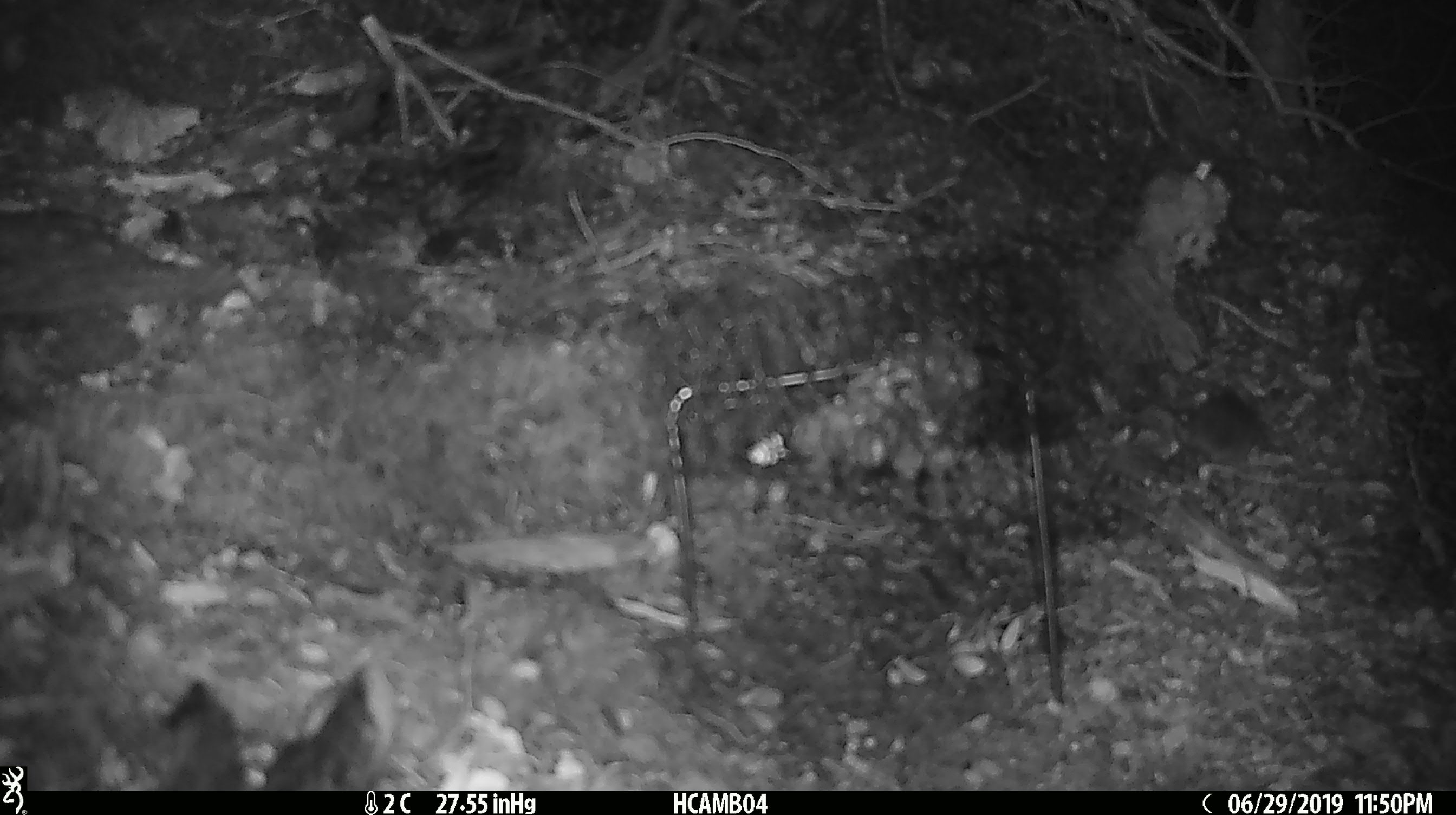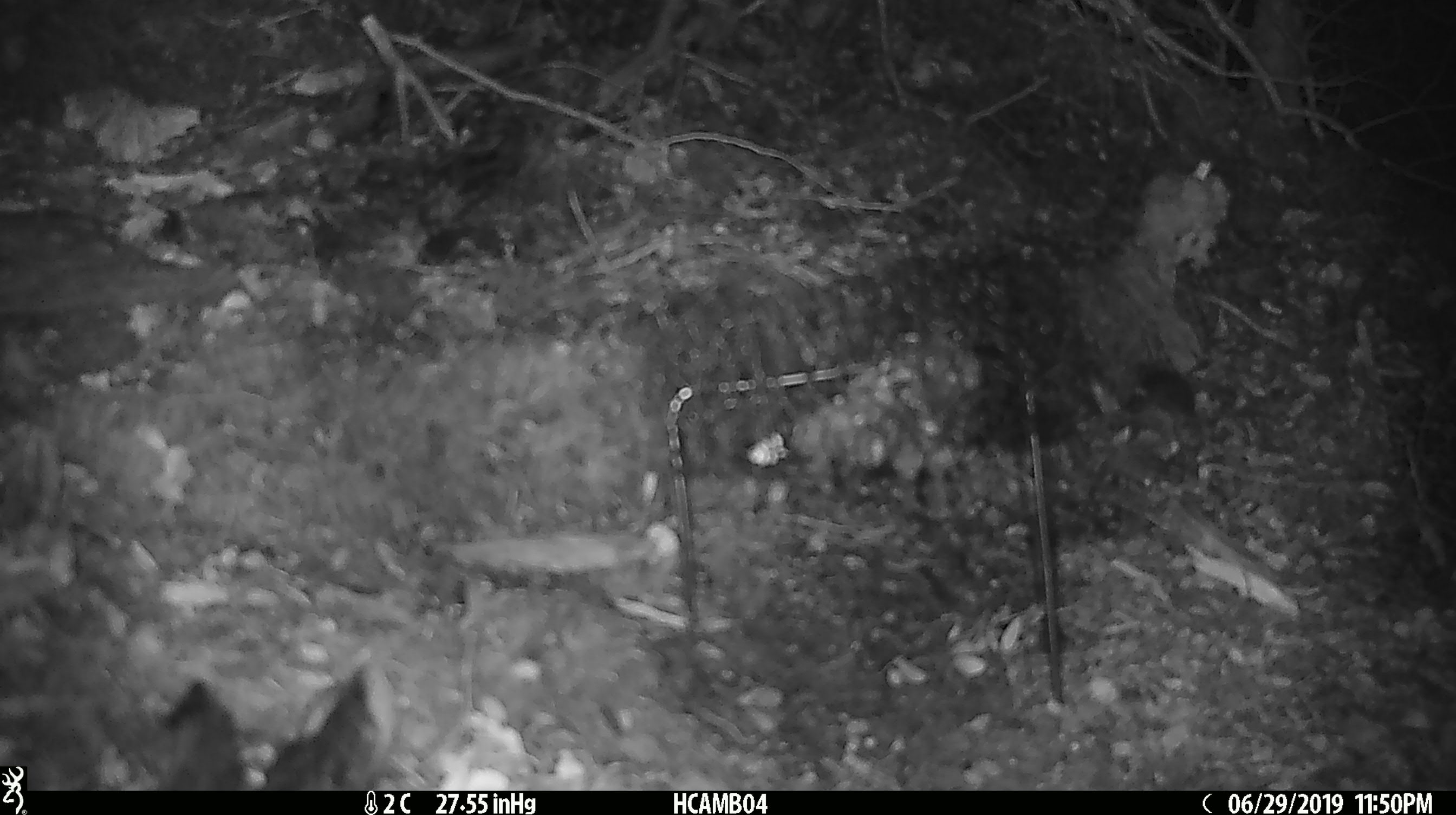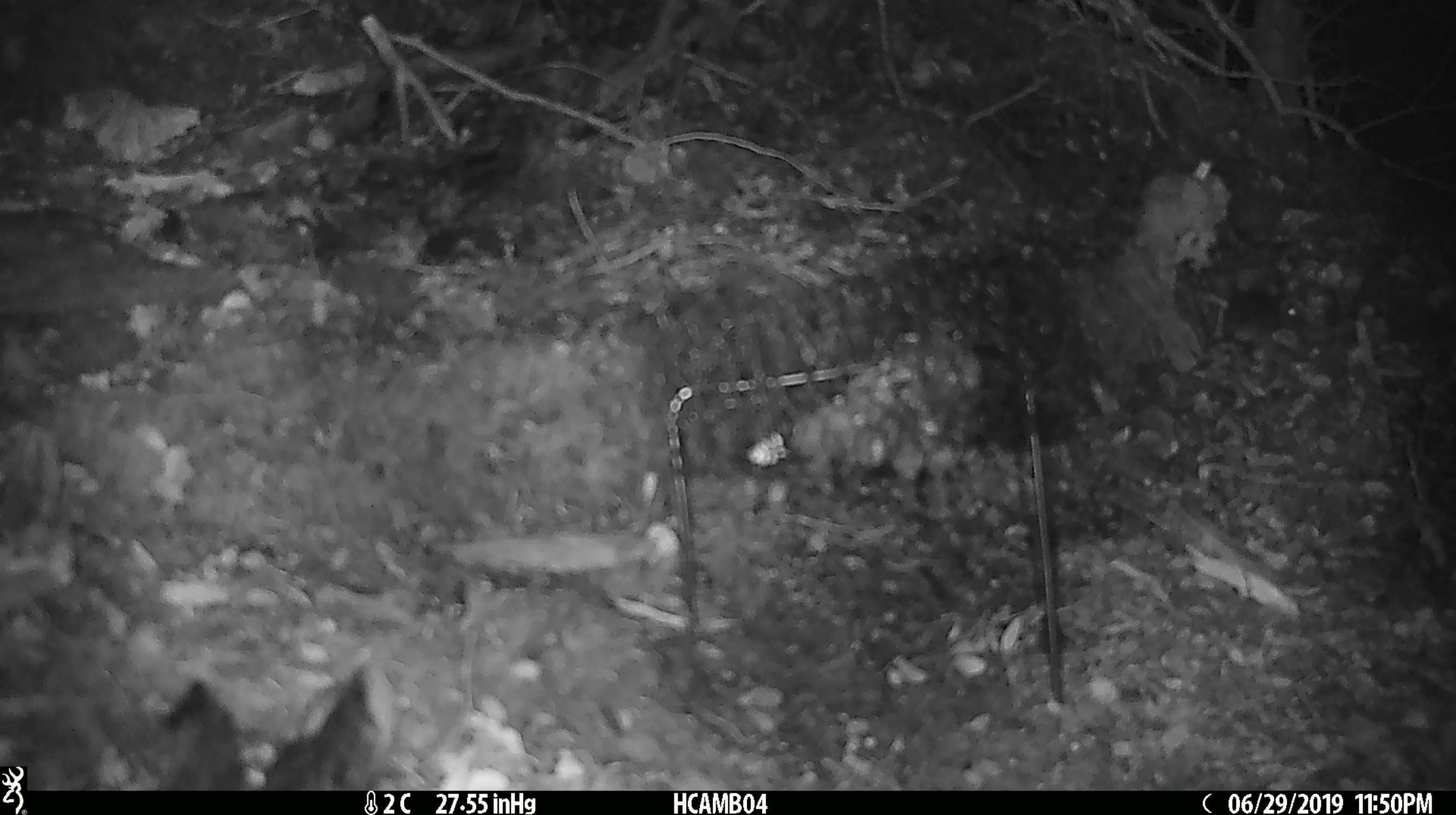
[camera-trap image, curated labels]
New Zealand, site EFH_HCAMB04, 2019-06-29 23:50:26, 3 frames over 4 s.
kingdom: Animalia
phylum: Chordata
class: Mammalia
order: Rodentia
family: Muridae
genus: Mus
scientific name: Mus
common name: mouse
Mouse (Mus).